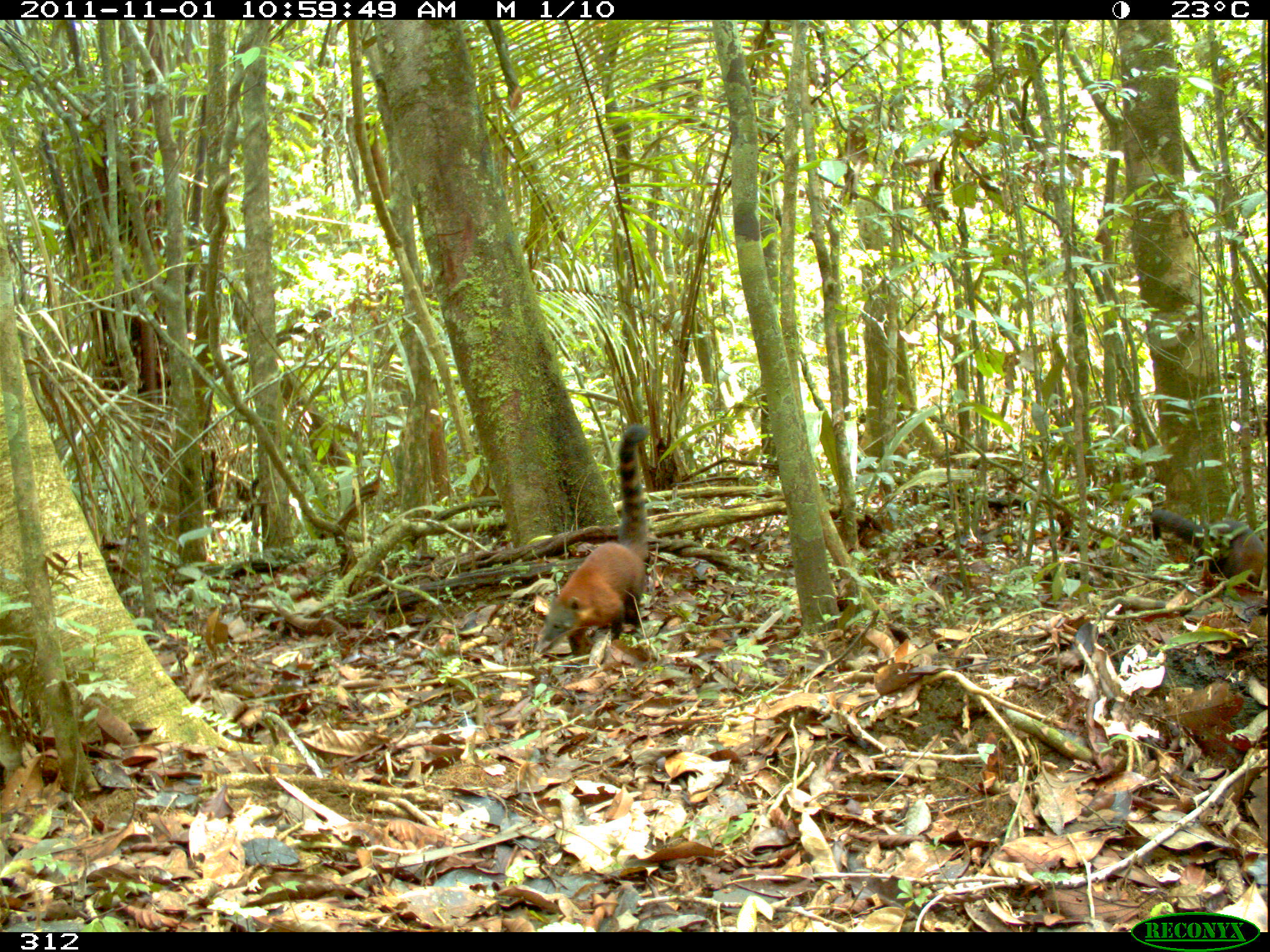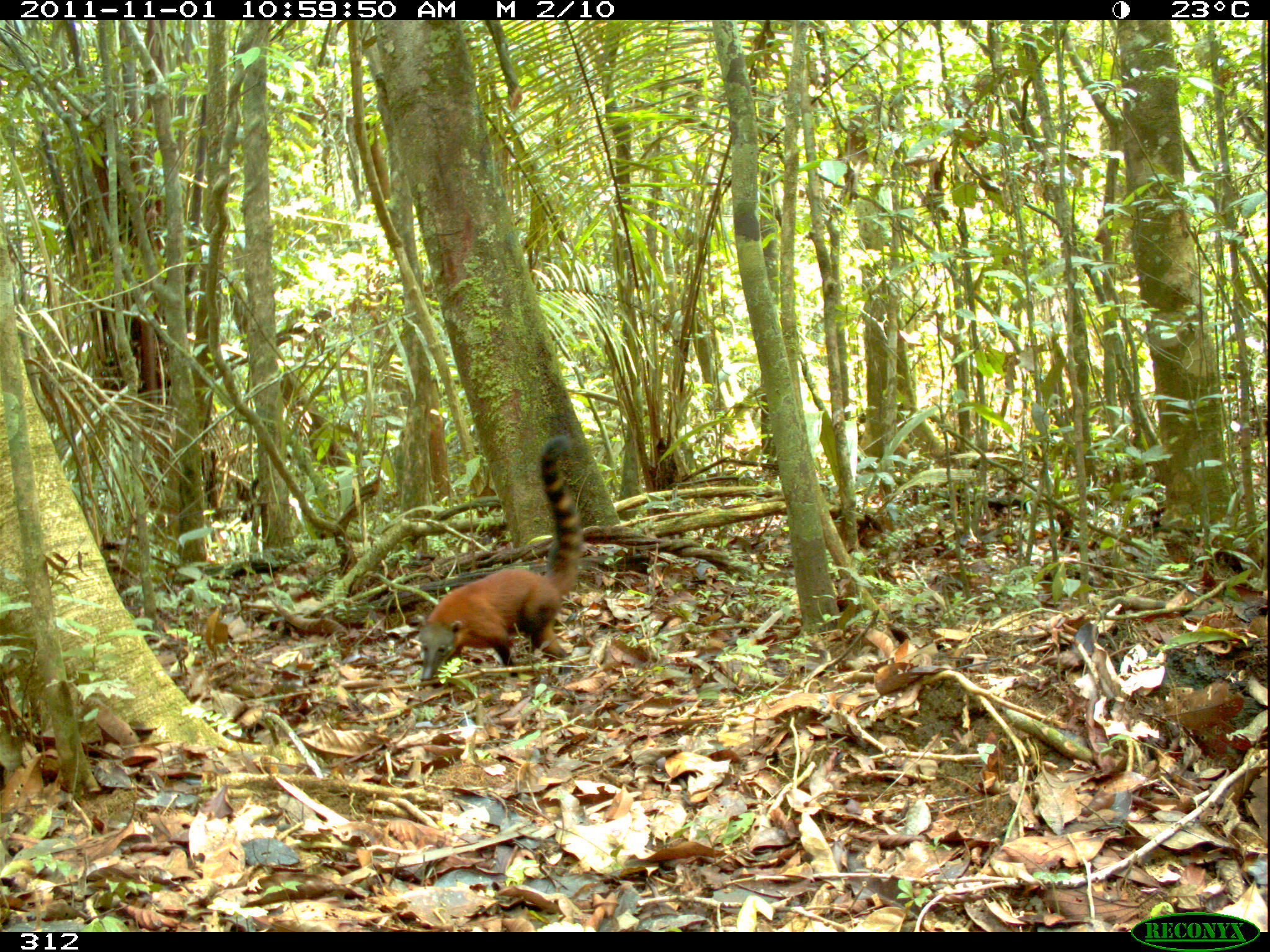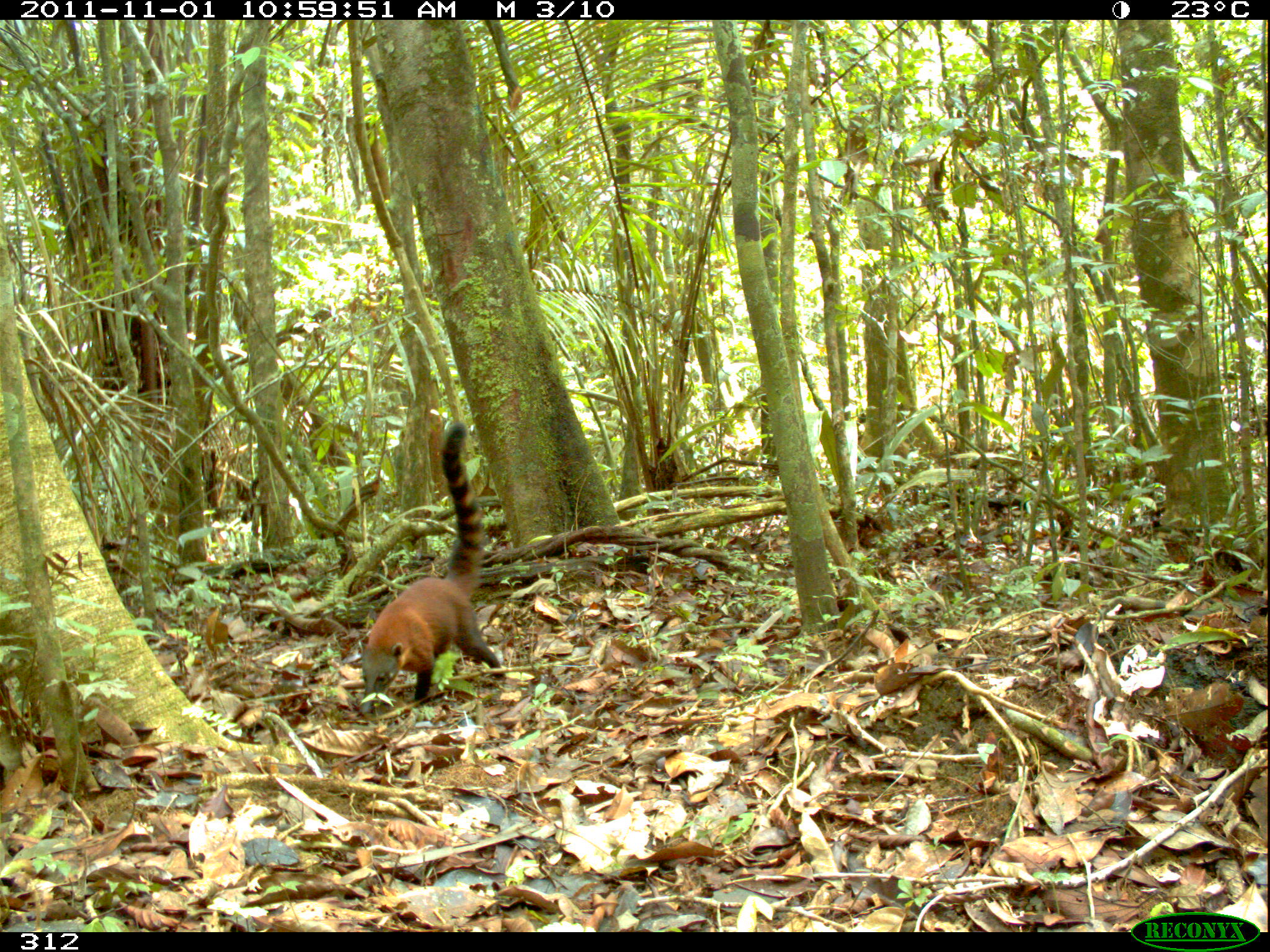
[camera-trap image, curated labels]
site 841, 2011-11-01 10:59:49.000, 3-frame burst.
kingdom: Animalia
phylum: Chordata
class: Mammalia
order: Carnivora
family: Procyonidae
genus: Nasua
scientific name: Nasua nasua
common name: south american coati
Nasua nasua (south american coati).